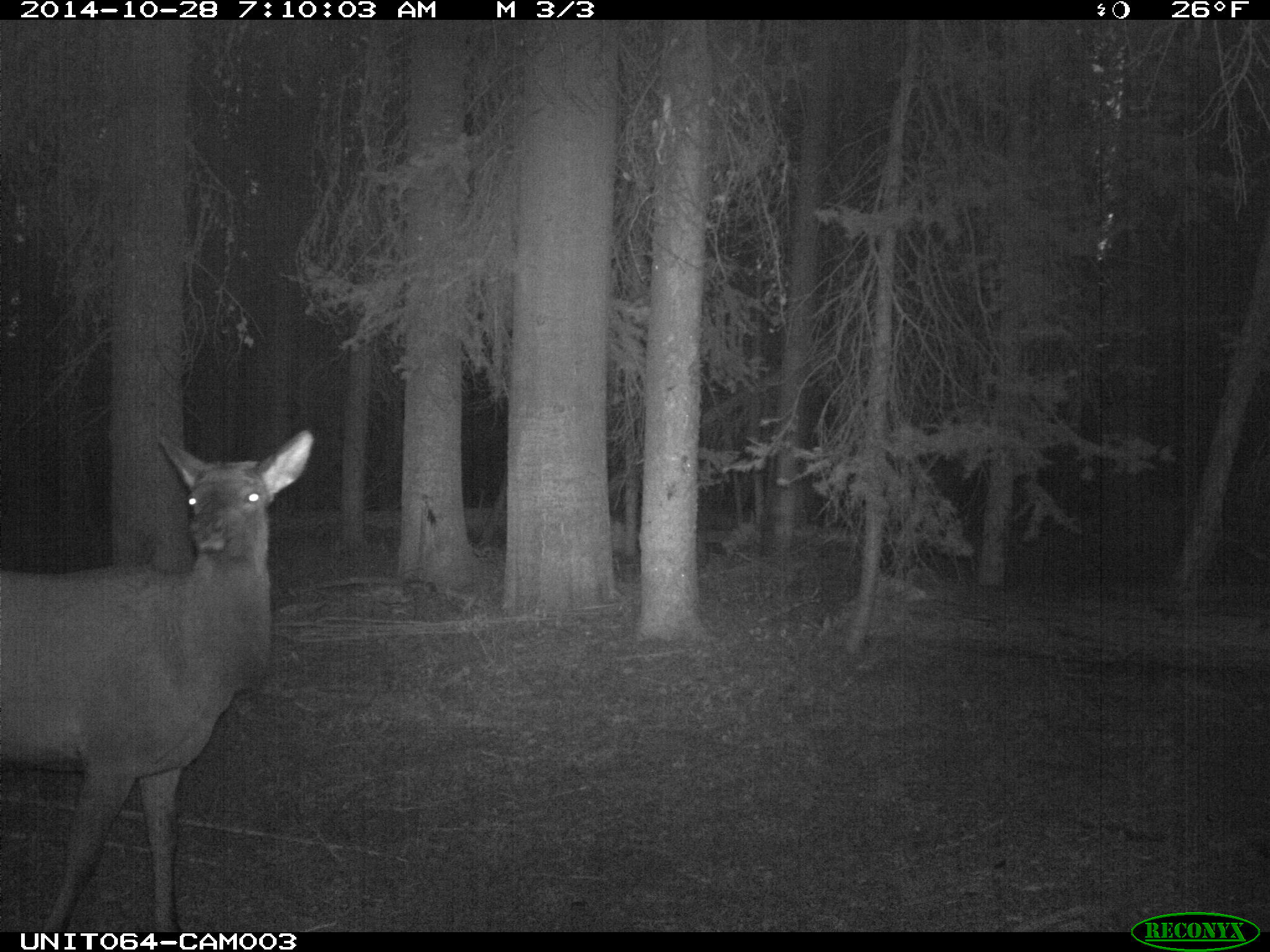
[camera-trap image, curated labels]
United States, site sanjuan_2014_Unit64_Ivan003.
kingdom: Animalia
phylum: Chordata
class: Mammalia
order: Artiodactyla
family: Cervidae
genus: Cervus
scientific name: Cervus elaphus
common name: red deer